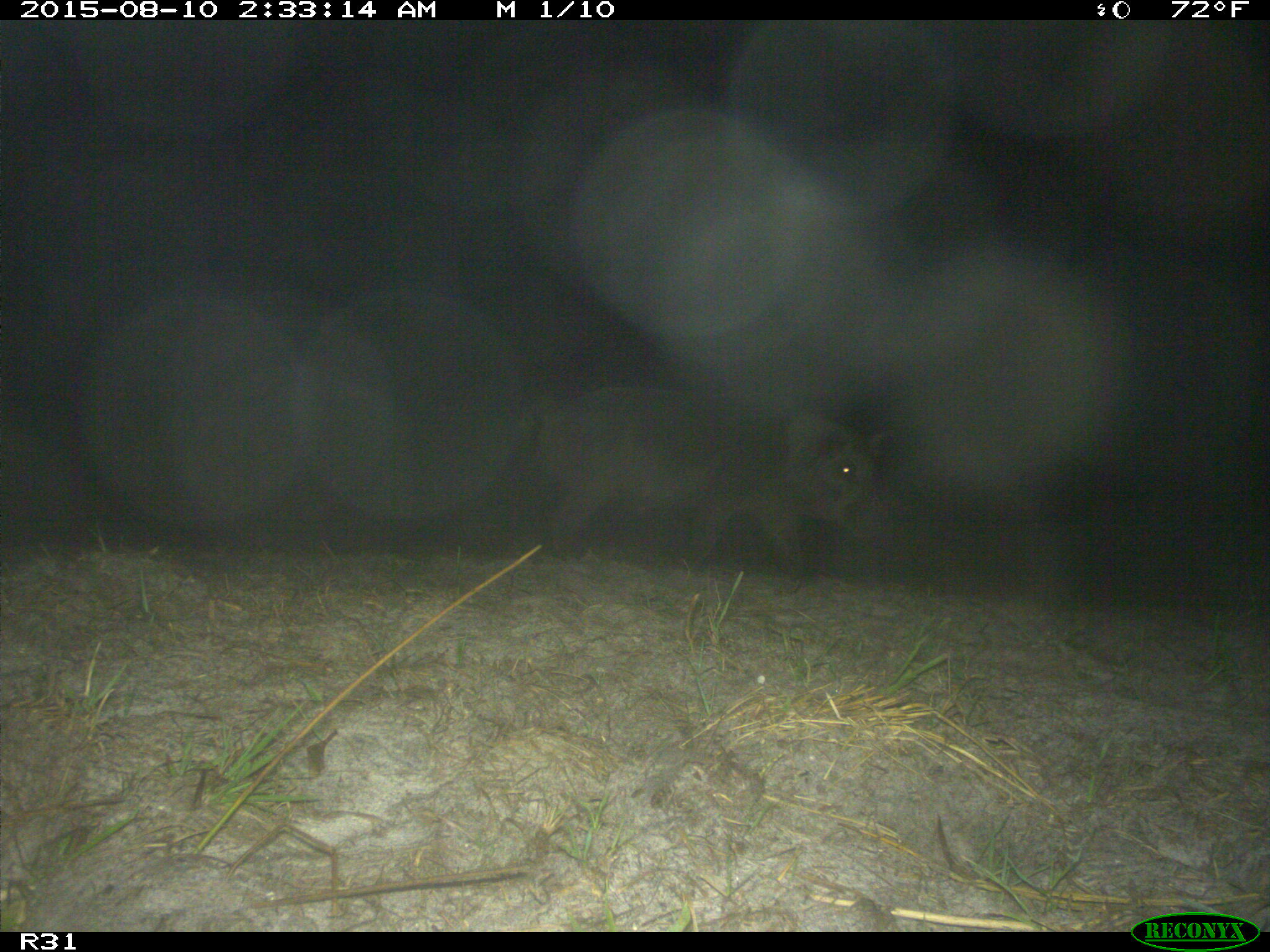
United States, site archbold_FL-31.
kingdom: Animalia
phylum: Chordata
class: Mammalia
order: Artiodactyla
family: Suidae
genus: Sus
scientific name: Sus scrofa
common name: wild boar